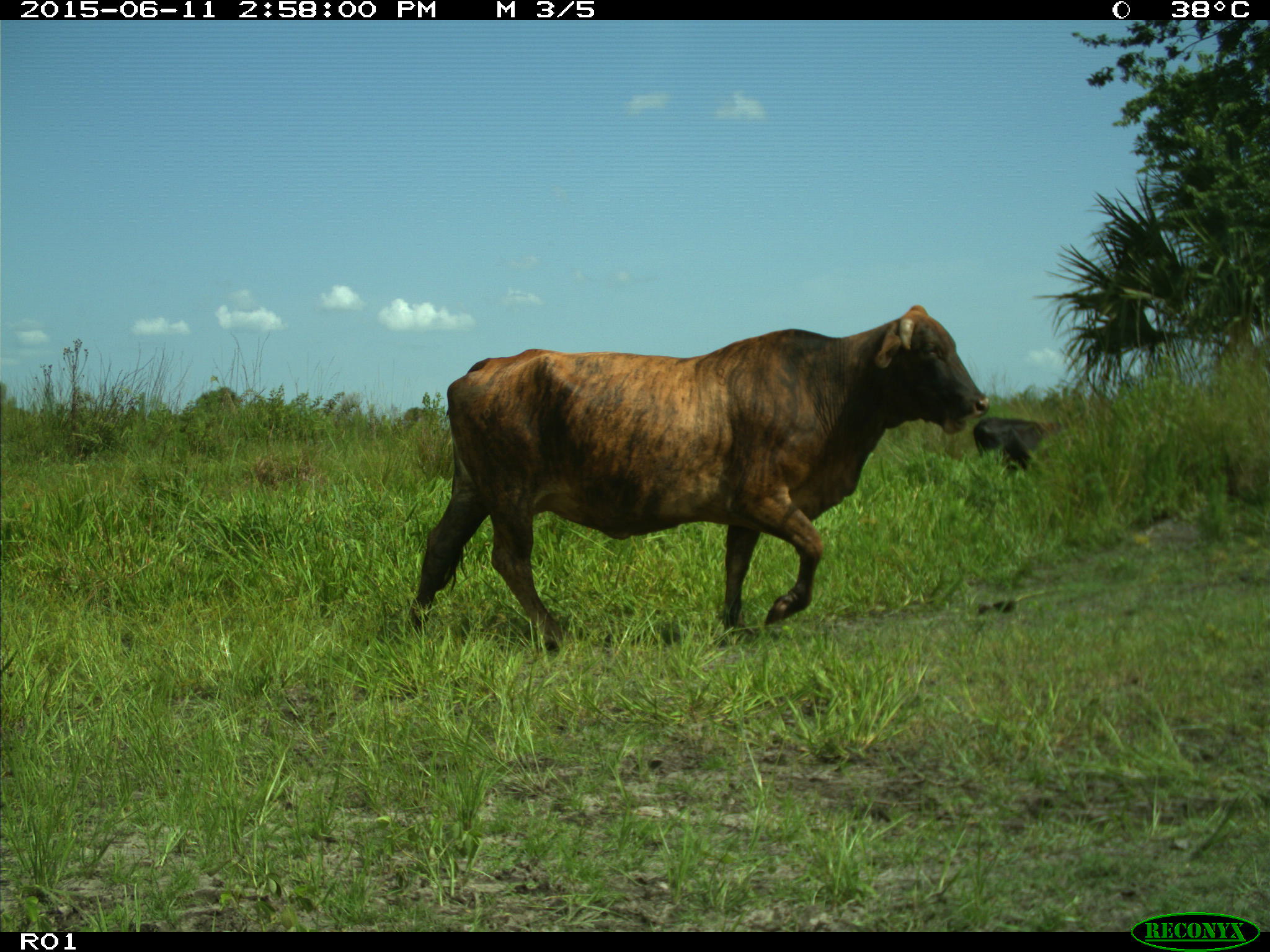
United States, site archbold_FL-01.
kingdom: Animalia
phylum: Chordata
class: Mammalia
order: Artiodactyla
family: Bovidae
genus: Bos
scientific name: Bos taurus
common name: domestic cow